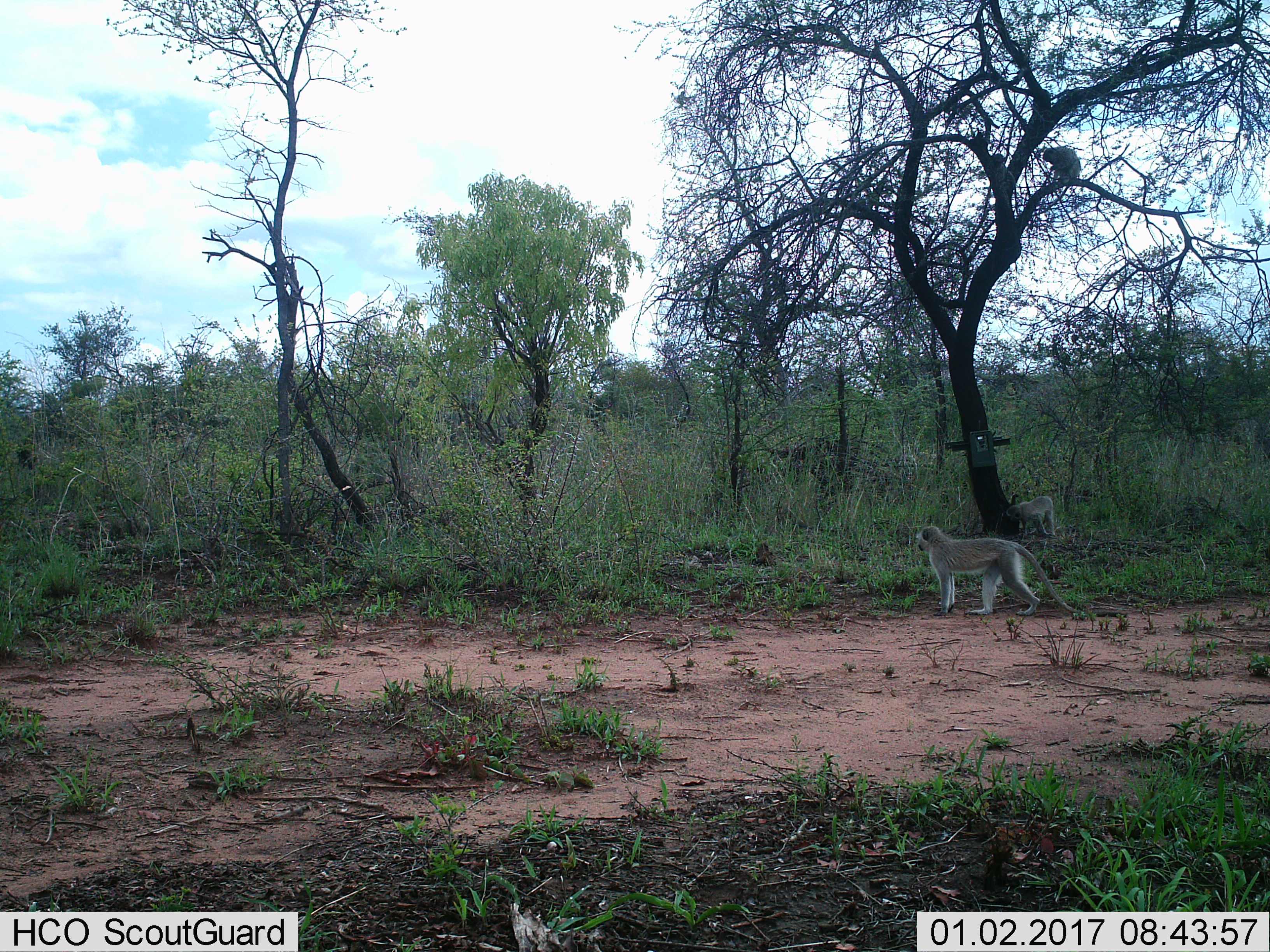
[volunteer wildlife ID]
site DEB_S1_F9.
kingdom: Animalia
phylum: Chordata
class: Mammalia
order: Primates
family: Cercopithecidae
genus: Chlorocebus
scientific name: Chlorocebus pygerythrus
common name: vervet monkey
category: monkeyvervet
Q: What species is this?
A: Monkeyvervet (vervet monkey) (Chlorocebus pygerythrus).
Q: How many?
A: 2.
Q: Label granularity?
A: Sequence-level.